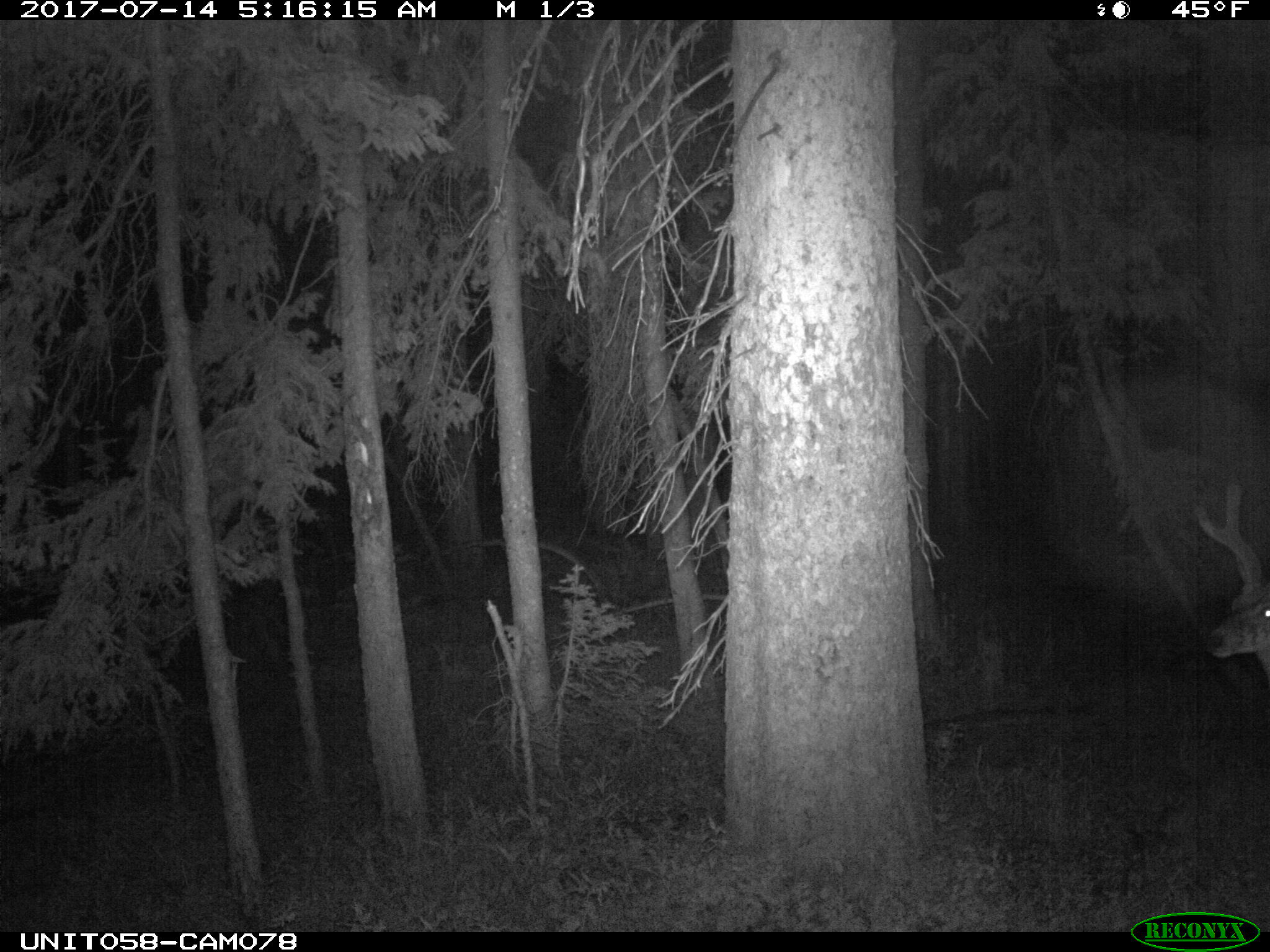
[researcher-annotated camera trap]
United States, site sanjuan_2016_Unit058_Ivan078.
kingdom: Animalia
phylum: Chordata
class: Mammalia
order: Artiodactyla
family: Cervidae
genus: Odocoileus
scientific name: Odocoileus hemionus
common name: mule deer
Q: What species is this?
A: Odocoileus hemionus (mule deer).